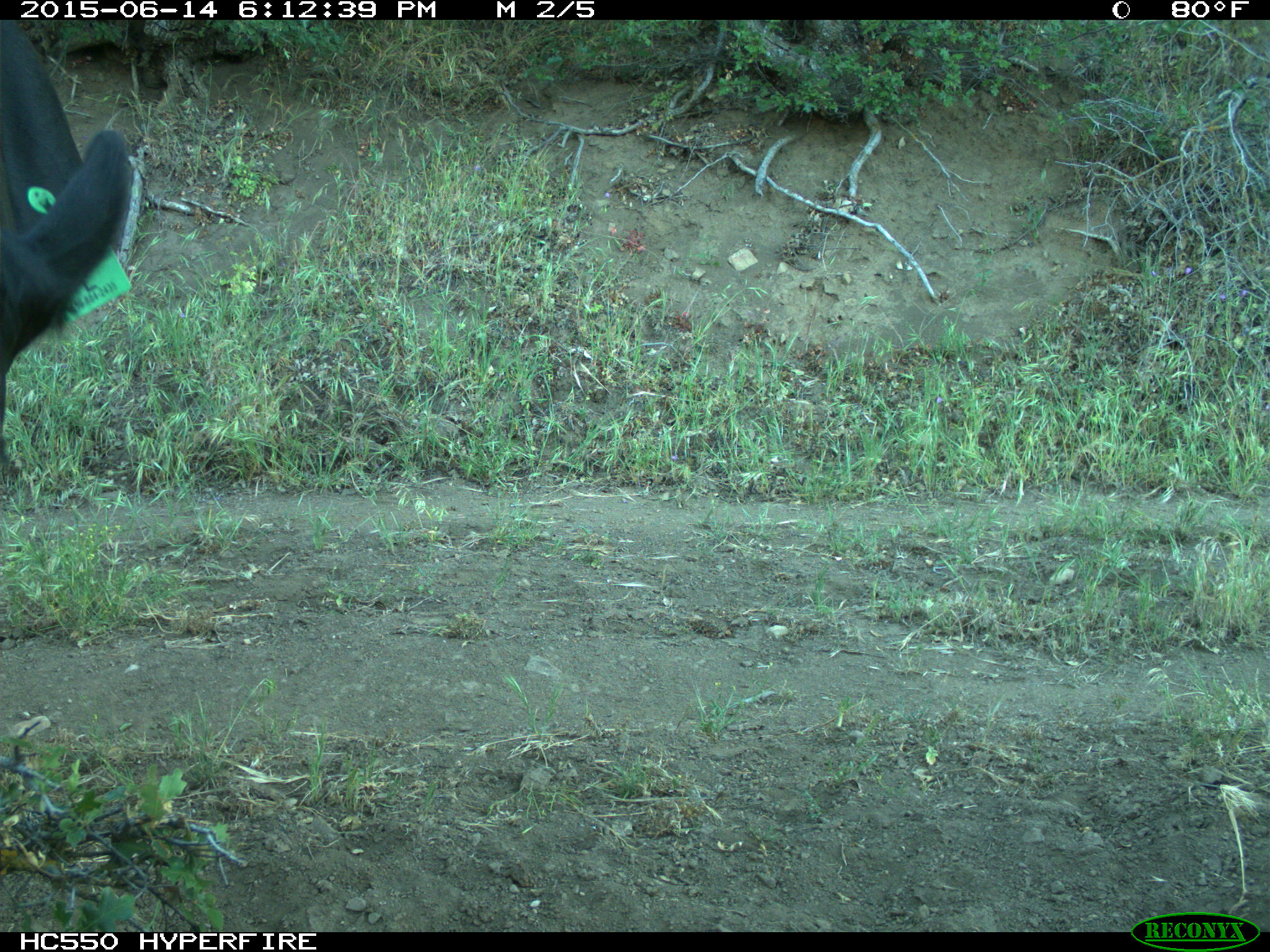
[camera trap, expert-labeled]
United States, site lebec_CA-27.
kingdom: Animalia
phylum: Chordata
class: Mammalia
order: Artiodactyla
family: Bovidae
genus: Bos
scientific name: Bos taurus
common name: domestic cow